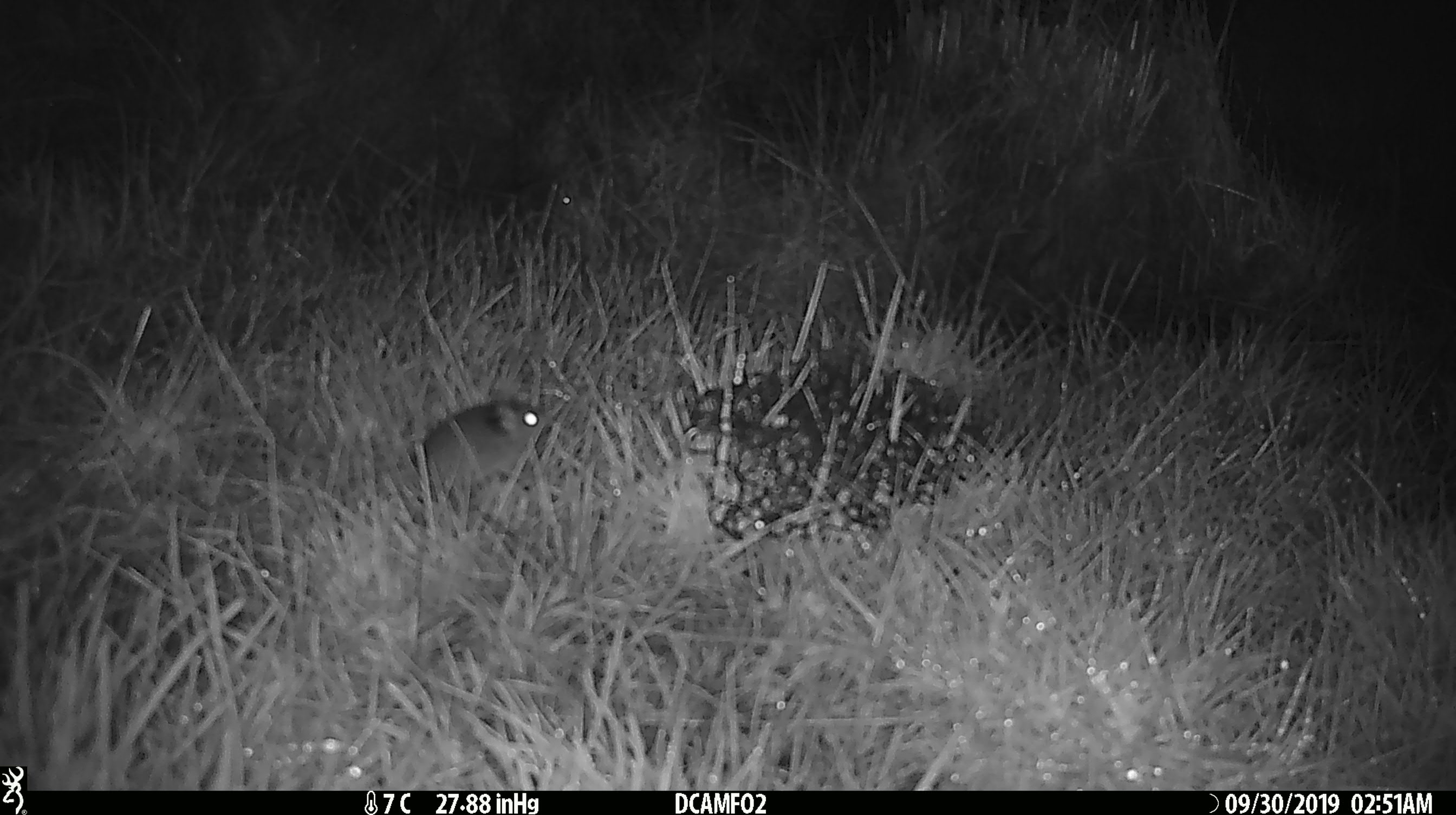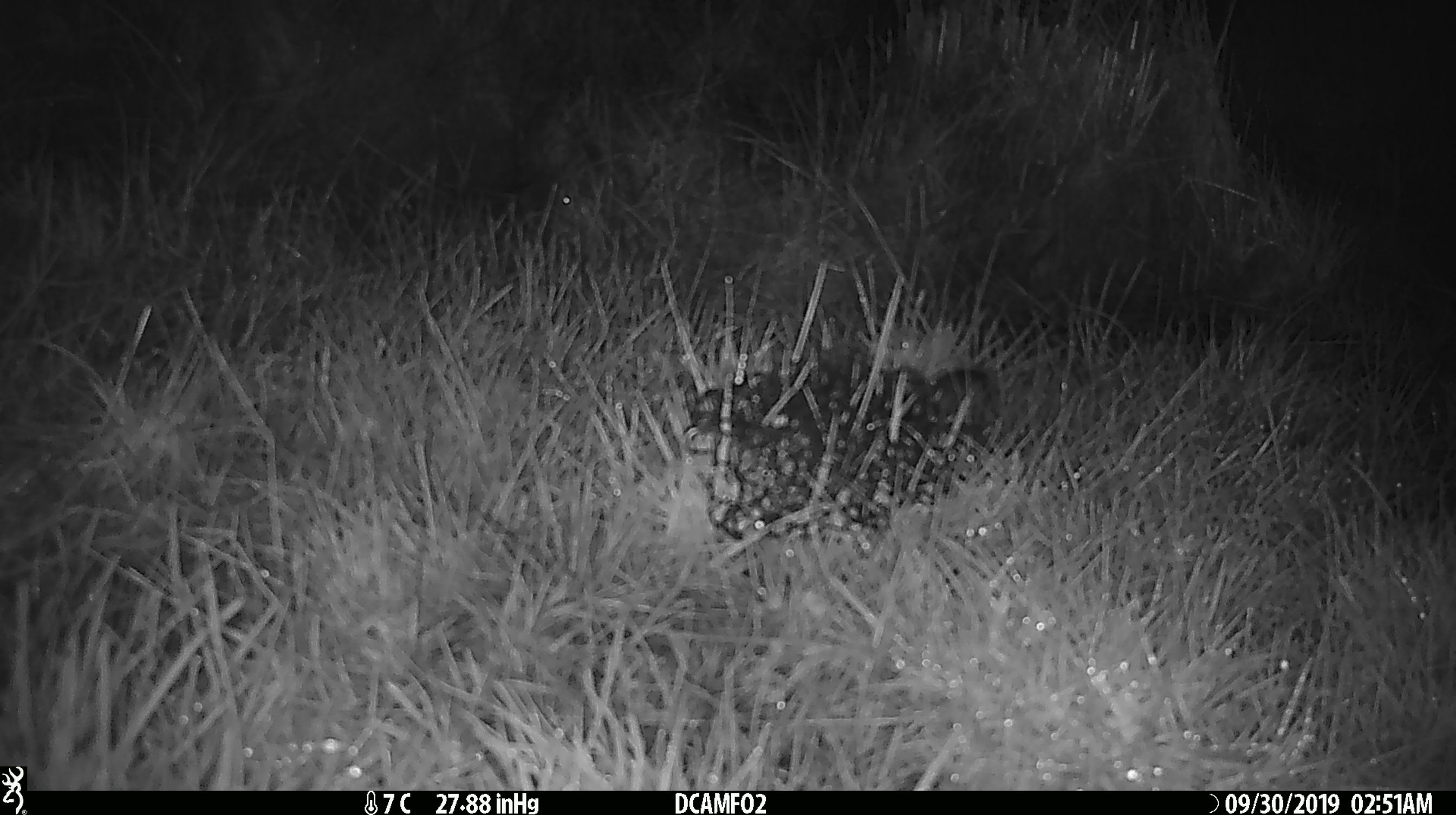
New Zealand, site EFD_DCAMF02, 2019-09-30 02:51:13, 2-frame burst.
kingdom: Animalia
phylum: Chordata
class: Mammalia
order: Rodentia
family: Muridae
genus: Mus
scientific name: Mus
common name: mouse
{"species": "mouse (Mus)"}